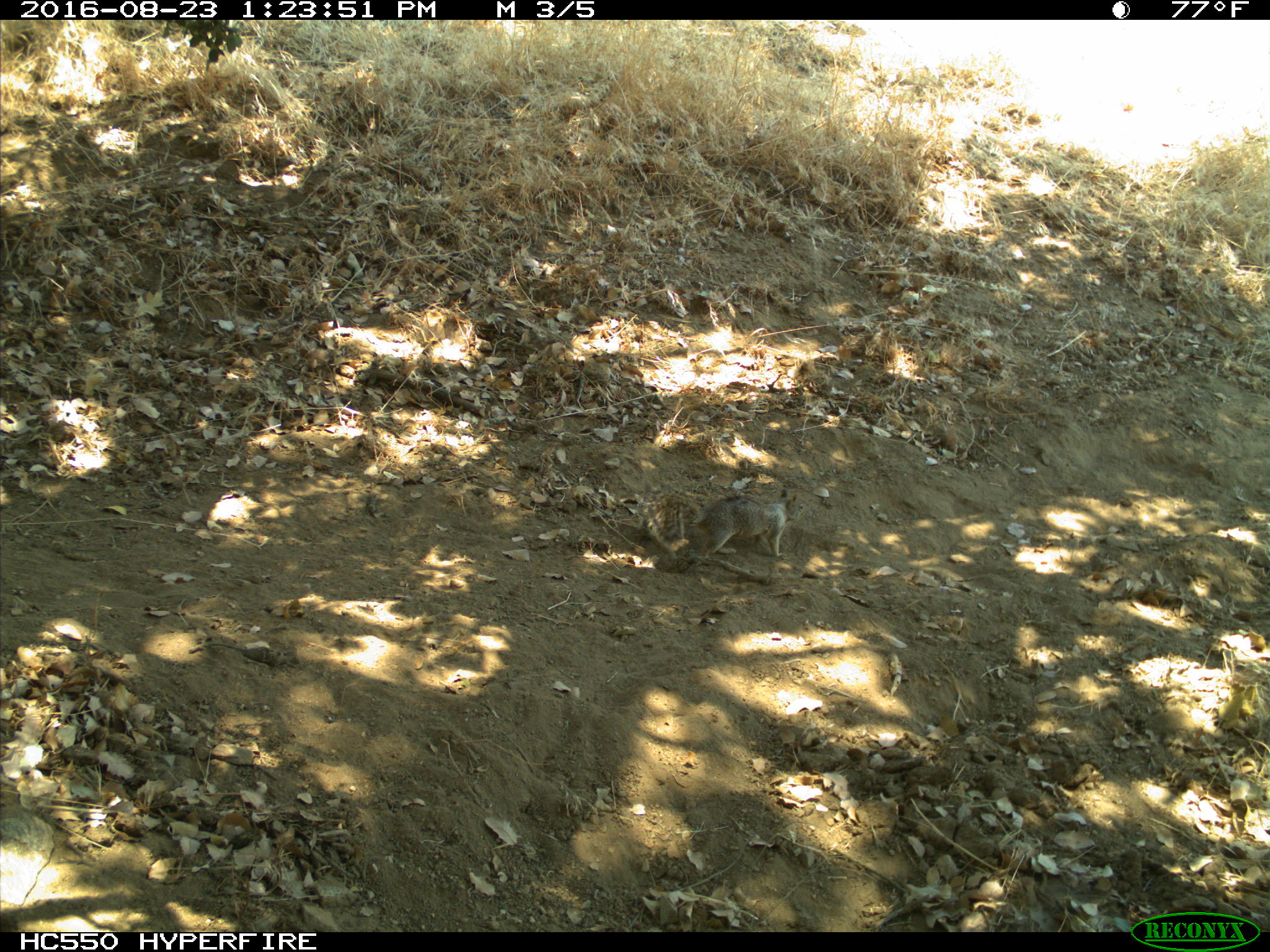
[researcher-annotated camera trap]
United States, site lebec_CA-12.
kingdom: Animalia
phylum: Chordata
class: Mammalia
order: Rodentia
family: Sciuridae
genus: Otospermophilus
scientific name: Otospermophilus beecheyi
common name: california ground squirrel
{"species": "Otospermophilus beecheyi (california ground squirrel)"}